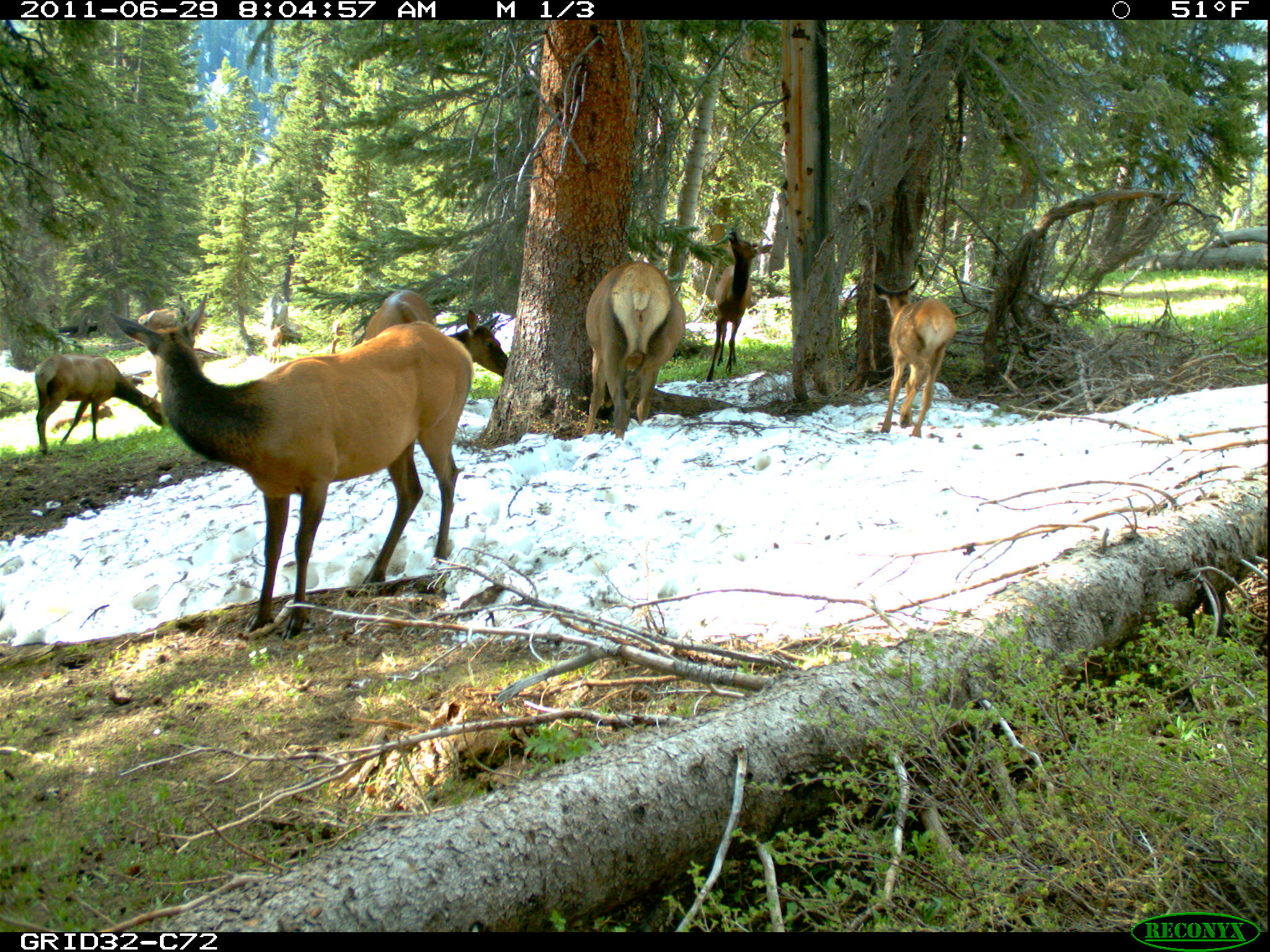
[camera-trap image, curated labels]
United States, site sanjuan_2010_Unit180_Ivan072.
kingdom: Animalia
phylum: Chordata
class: Mammalia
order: Artiodactyla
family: Cervidae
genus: Cervus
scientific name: Cervus elaphus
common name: red deer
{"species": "Cervus elaphus (red deer)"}